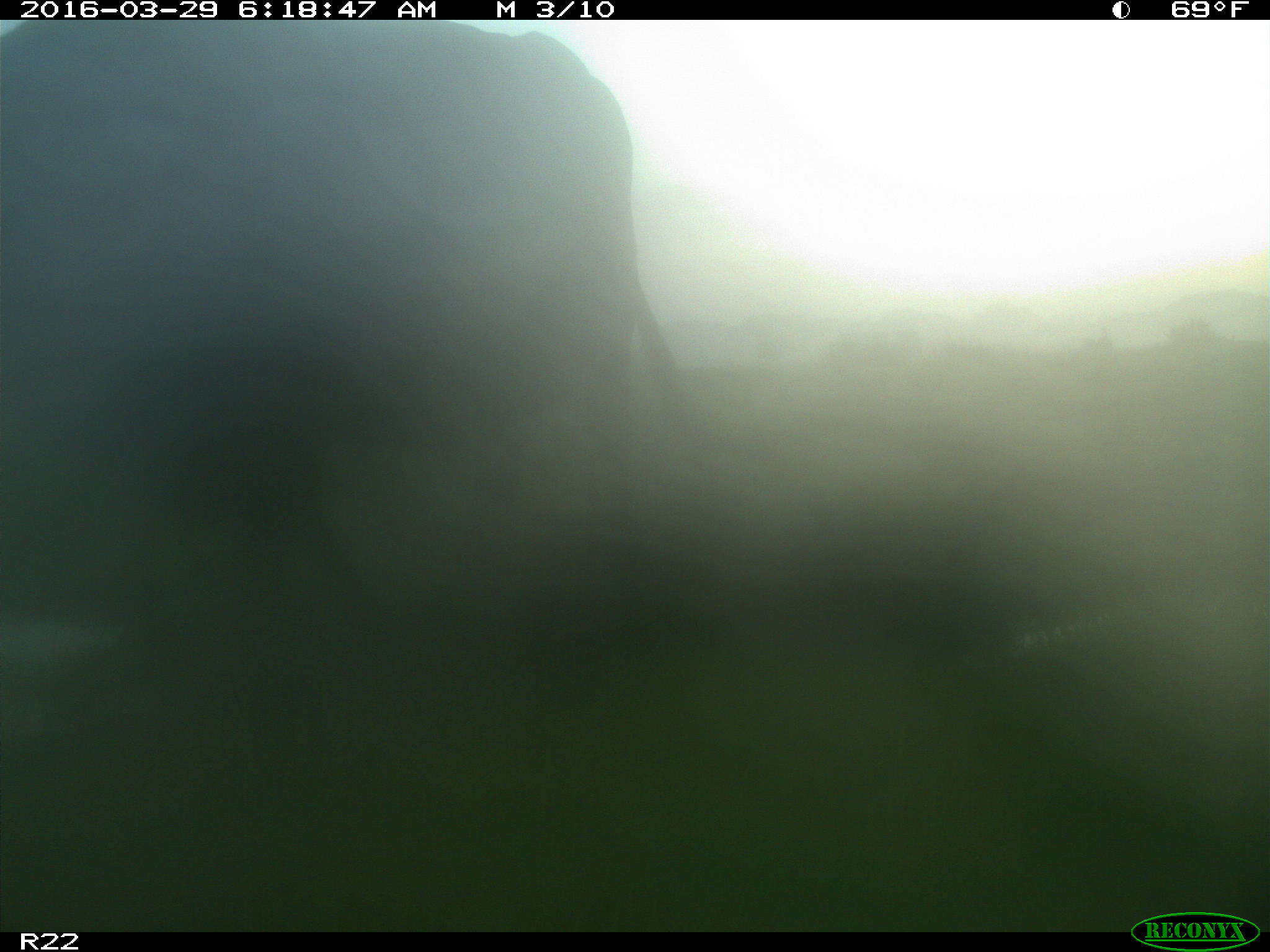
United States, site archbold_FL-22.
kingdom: Animalia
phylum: Chordata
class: Mammalia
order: Artiodactyla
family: Bovidae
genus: Bos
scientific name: Bos taurus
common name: domestic cow